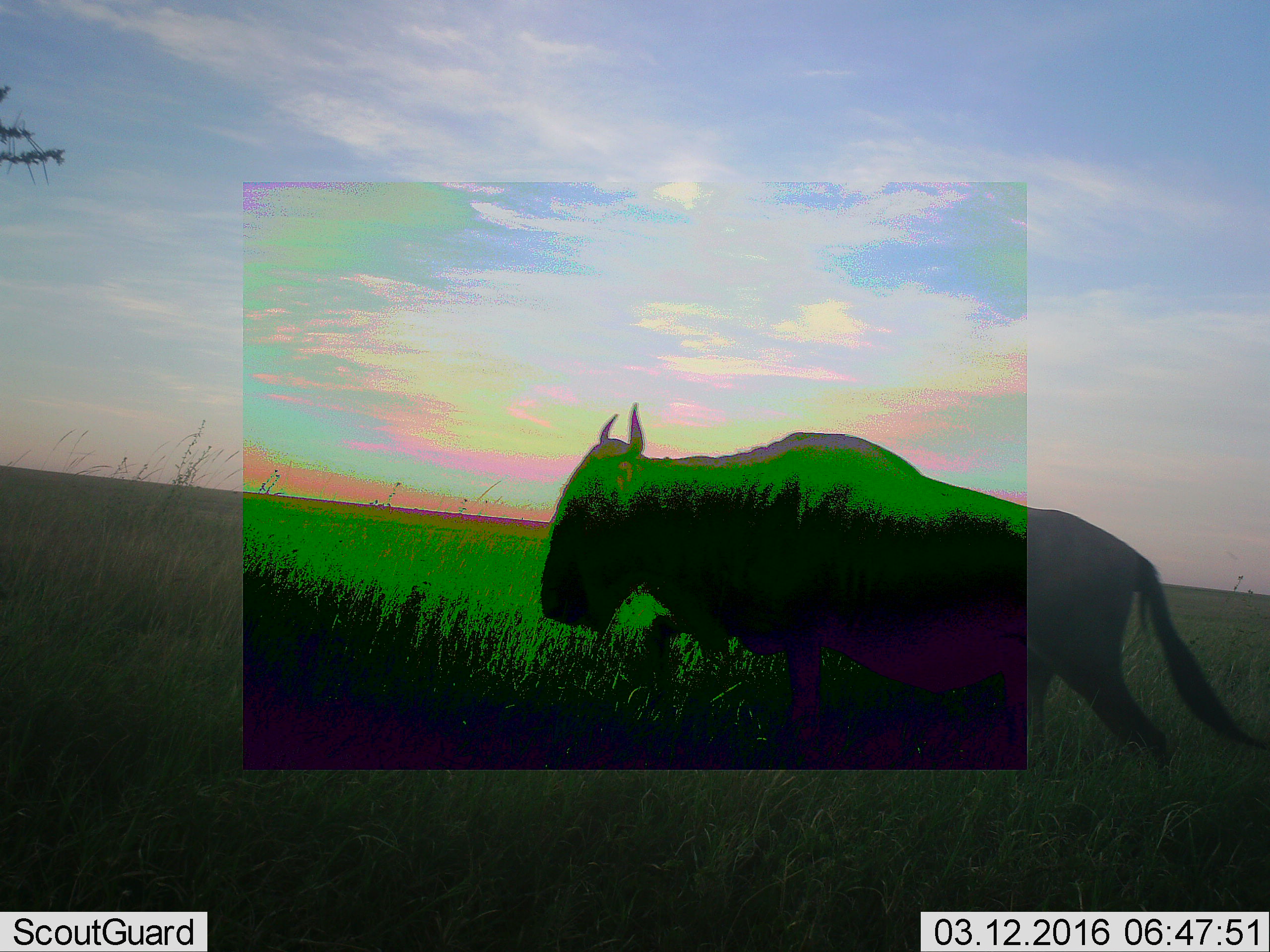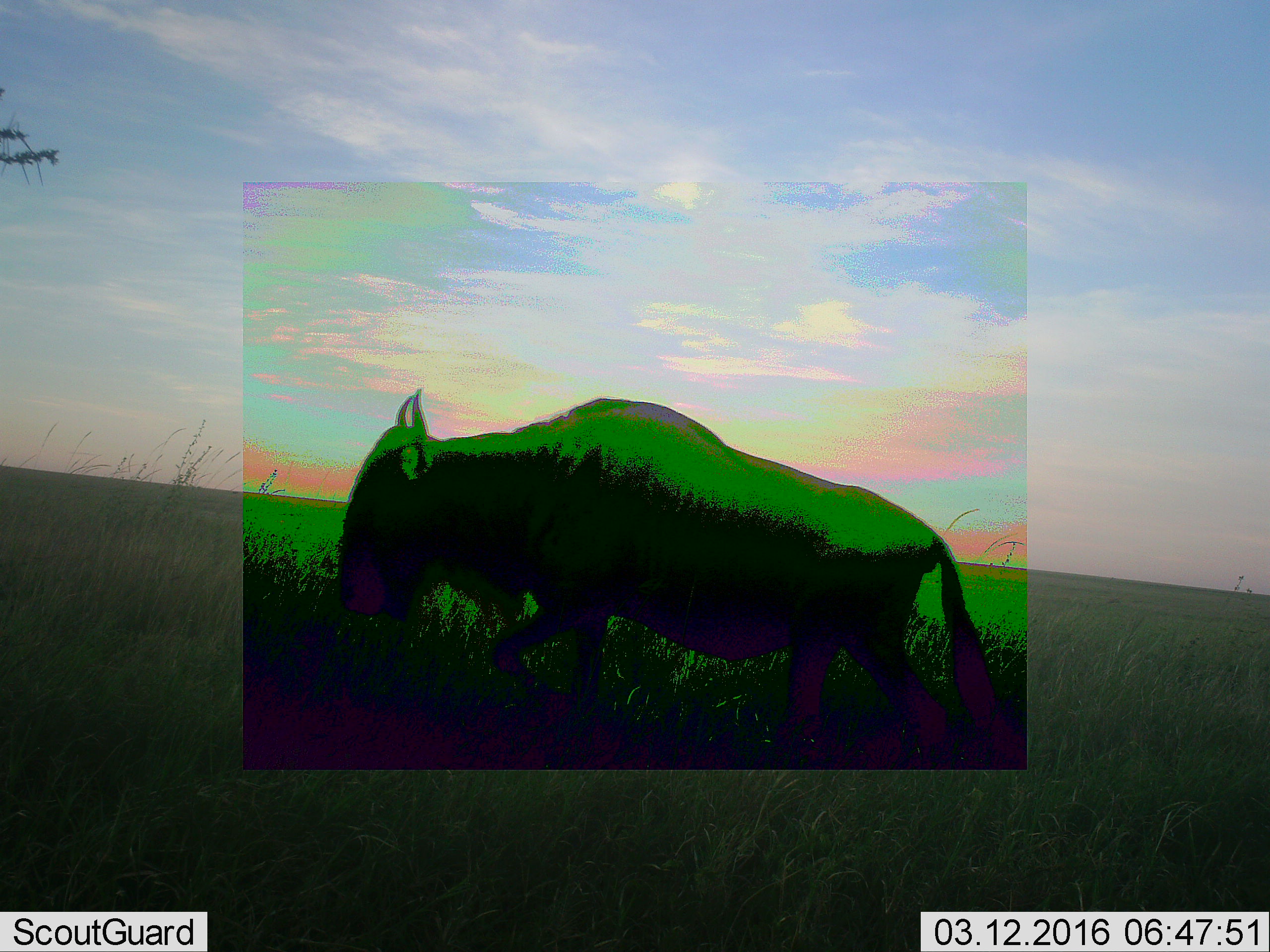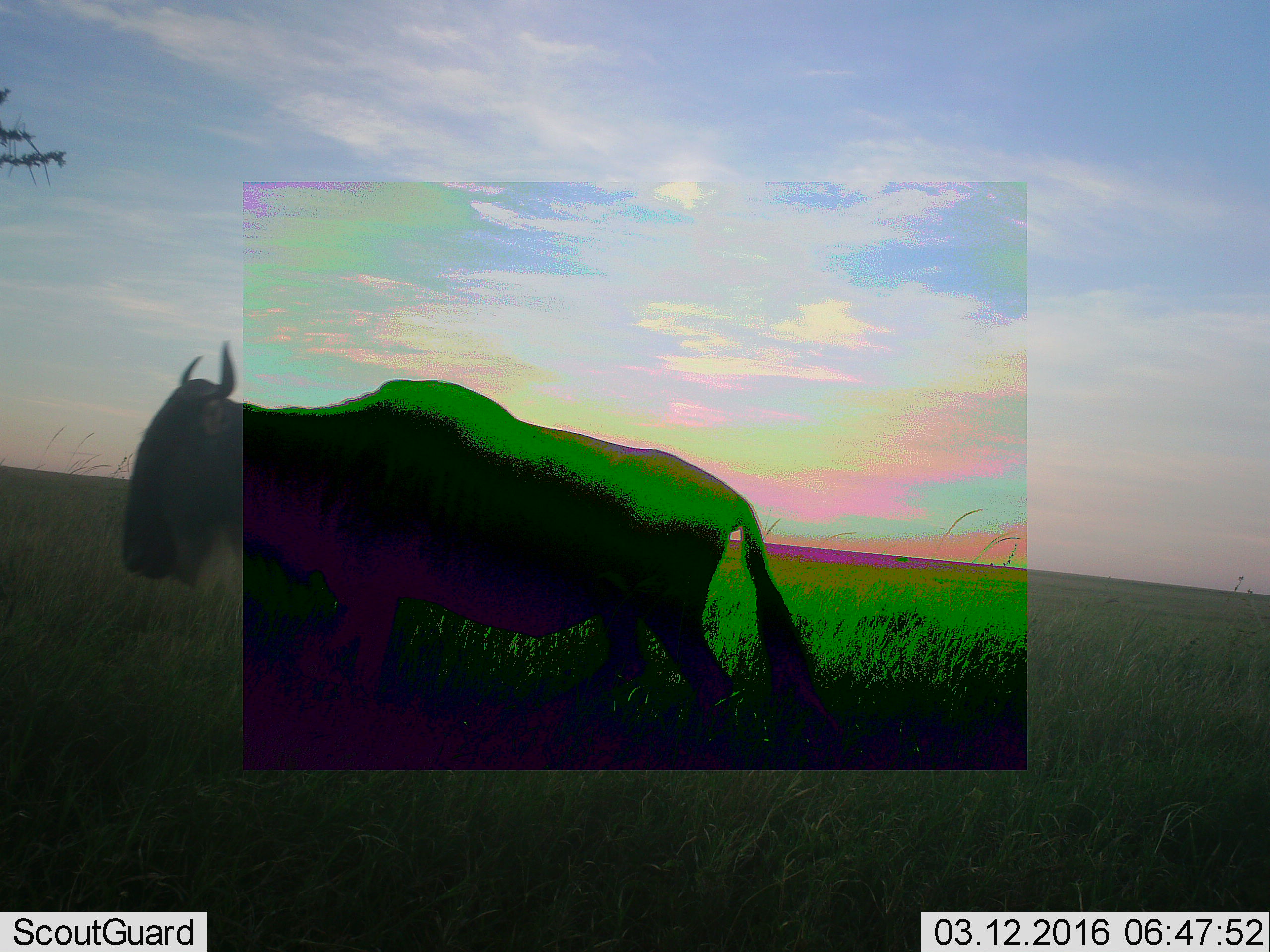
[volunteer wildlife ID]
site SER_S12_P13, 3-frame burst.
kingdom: Animalia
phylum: Chordata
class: Mammalia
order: Artiodactyla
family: Bovidae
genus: Connochaetes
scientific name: Connochaetes taurinus taurinus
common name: blue wildebeest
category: wildebeestblue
Wildebeestblue (blue wildebeest) (Connochaetes taurinus taurinus), count 1. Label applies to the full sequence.